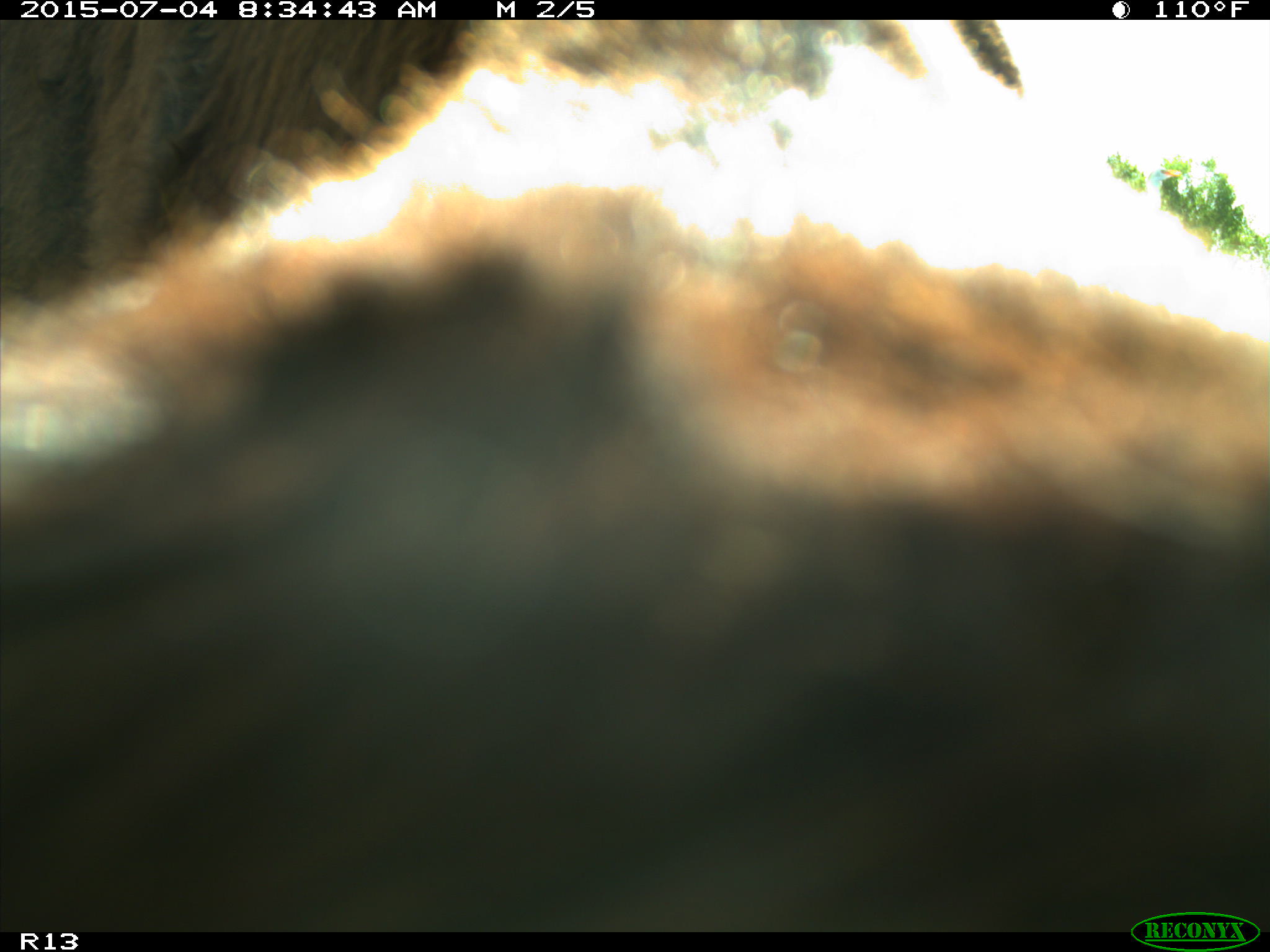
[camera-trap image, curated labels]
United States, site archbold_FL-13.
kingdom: Animalia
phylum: Chordata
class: Mammalia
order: Artiodactyla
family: Bovidae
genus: Bos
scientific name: Bos taurus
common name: domestic cow